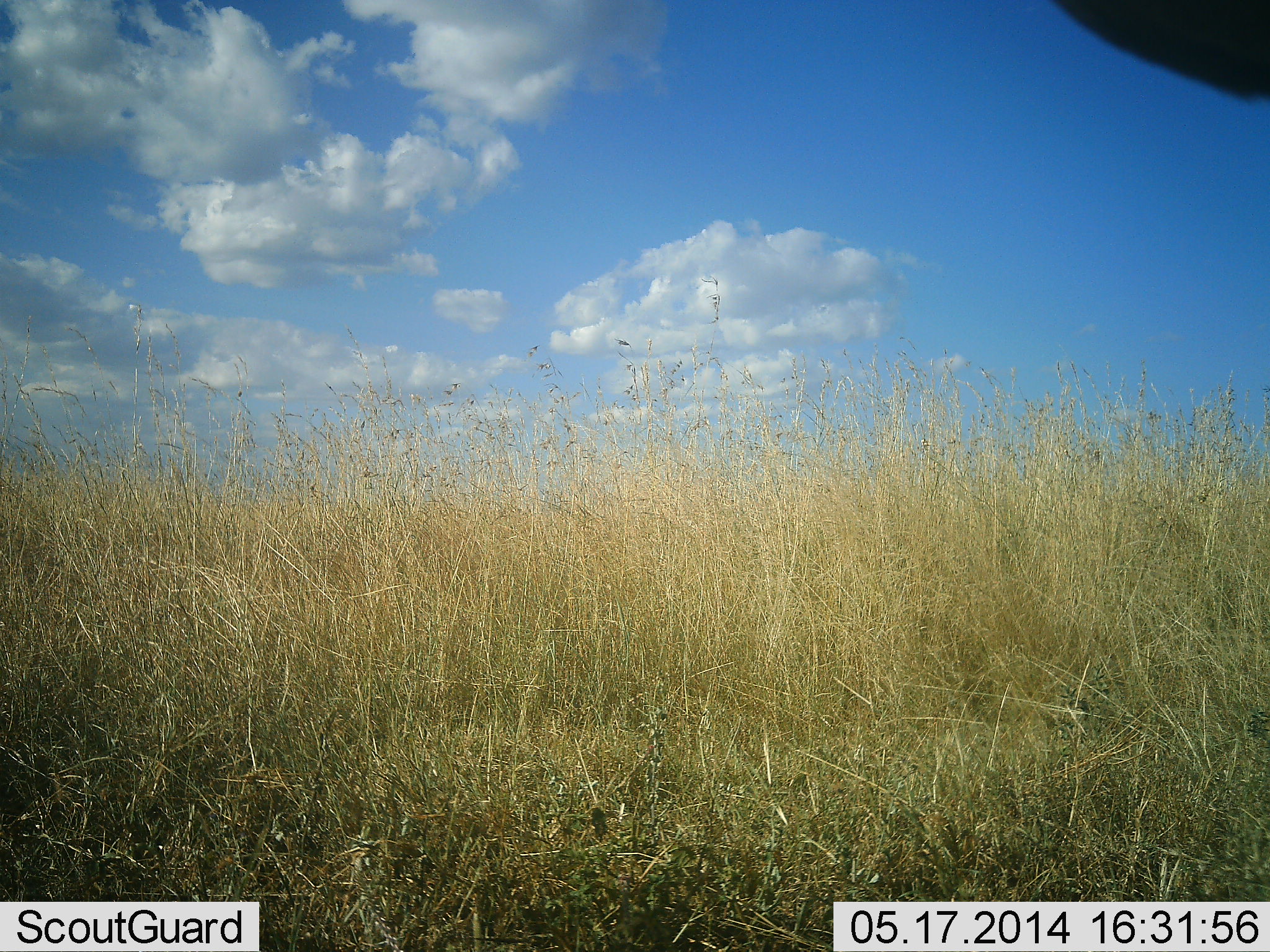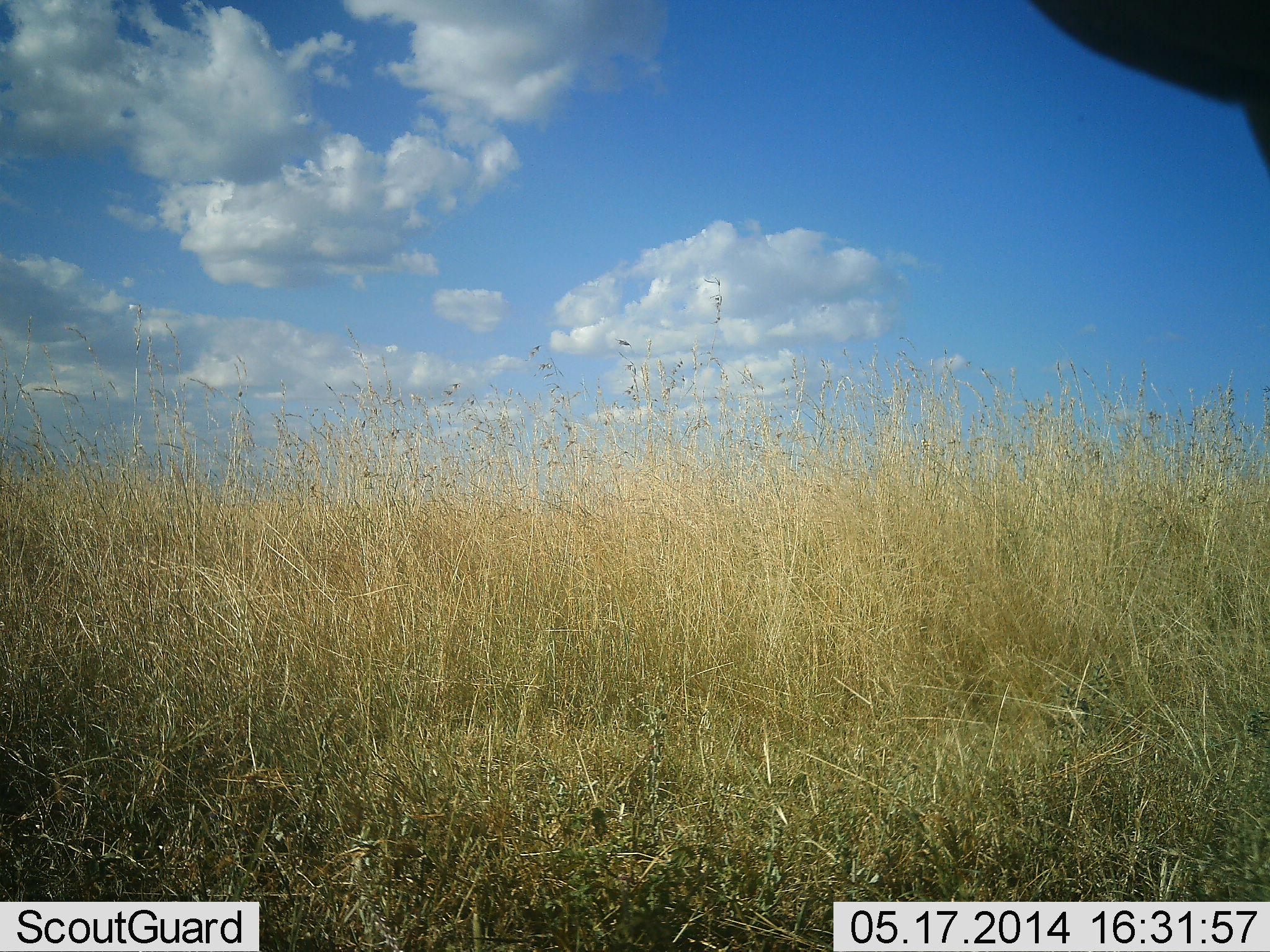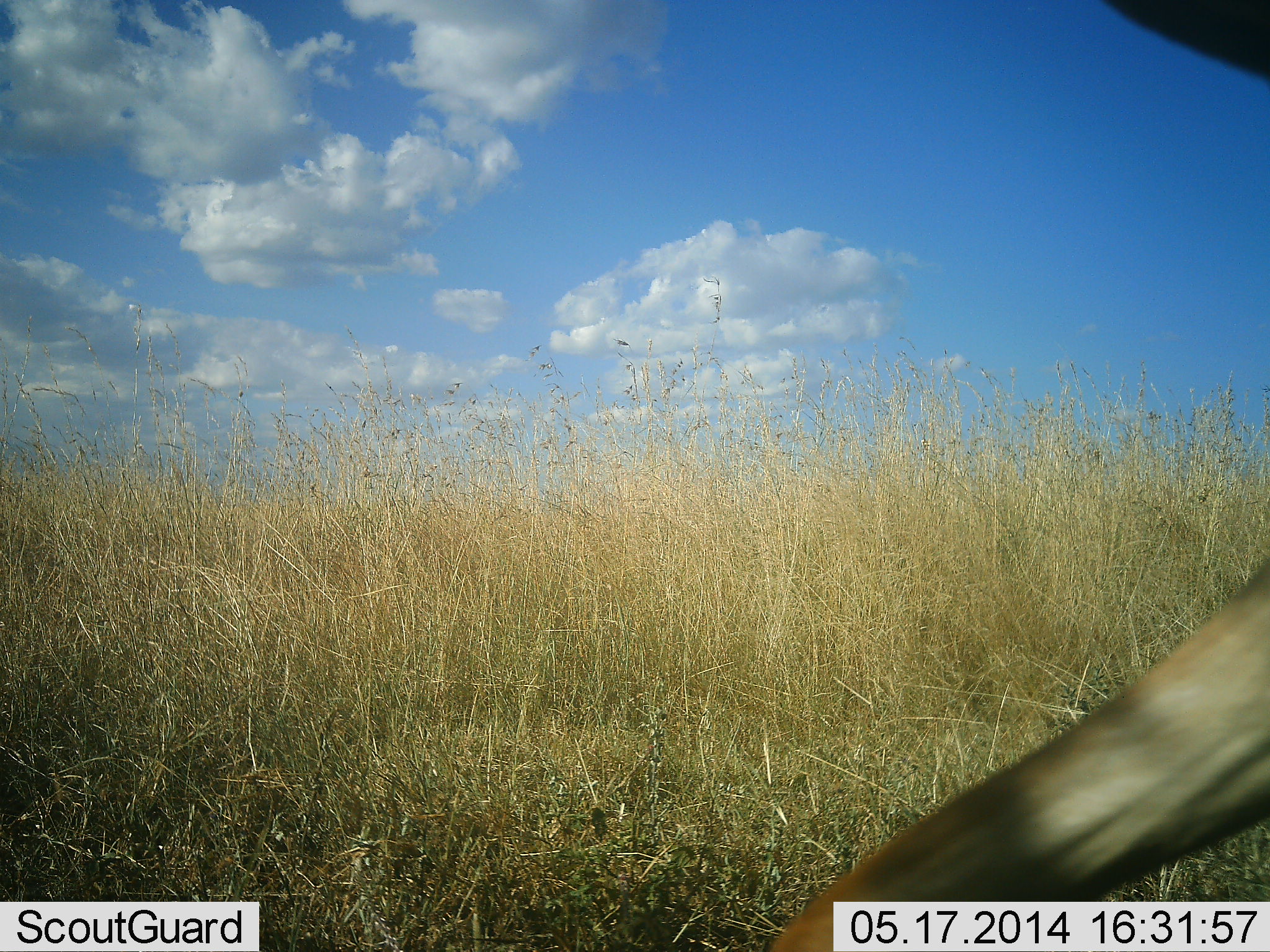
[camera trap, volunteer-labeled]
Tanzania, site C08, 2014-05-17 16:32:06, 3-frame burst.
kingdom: Animalia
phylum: Chordata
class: Mammalia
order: Artiodactyla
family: Bovidae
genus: Eudorcas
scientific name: Eudorcas thomsonii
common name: thomson's gazelle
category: gazellethomsons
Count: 1.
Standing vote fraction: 60%.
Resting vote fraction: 20%.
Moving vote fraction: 60%.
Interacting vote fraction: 0%.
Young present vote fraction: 0%.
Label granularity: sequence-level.